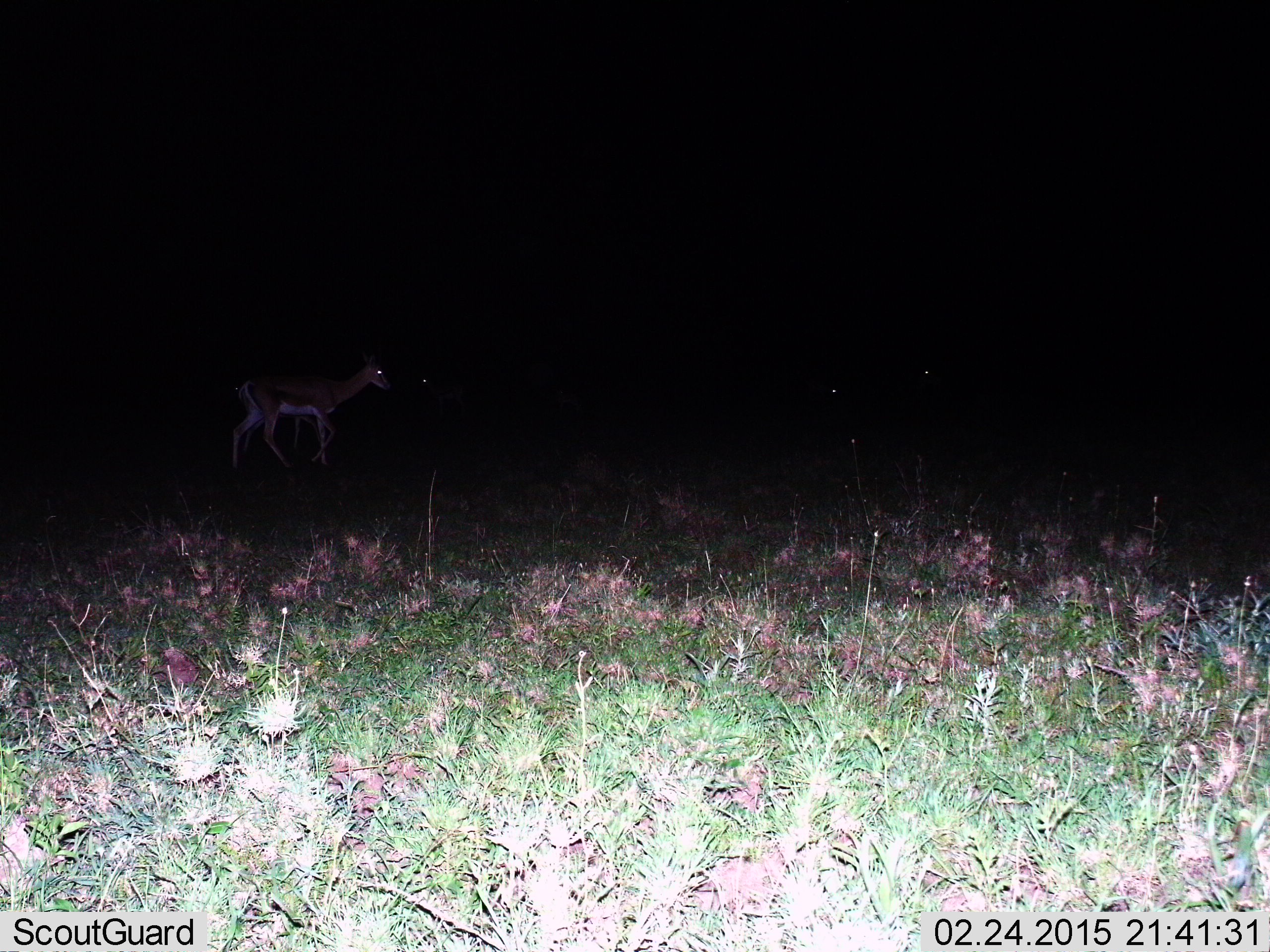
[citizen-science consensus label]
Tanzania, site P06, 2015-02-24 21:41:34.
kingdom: Animalia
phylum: Chordata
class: Mammalia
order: Artiodactyla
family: Bovidae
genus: Eudorcas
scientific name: Eudorcas thomsonii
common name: thomson's gazelle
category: gazellethomsons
Gazellethomsons (thomson's gazelle) (Eudorcas thomsonii), count 1. Behavior (volunteer vote fractions): standing 38%, resting 0%, moving 88%, interacting 0%. Young present (vote fraction): 0%. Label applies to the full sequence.